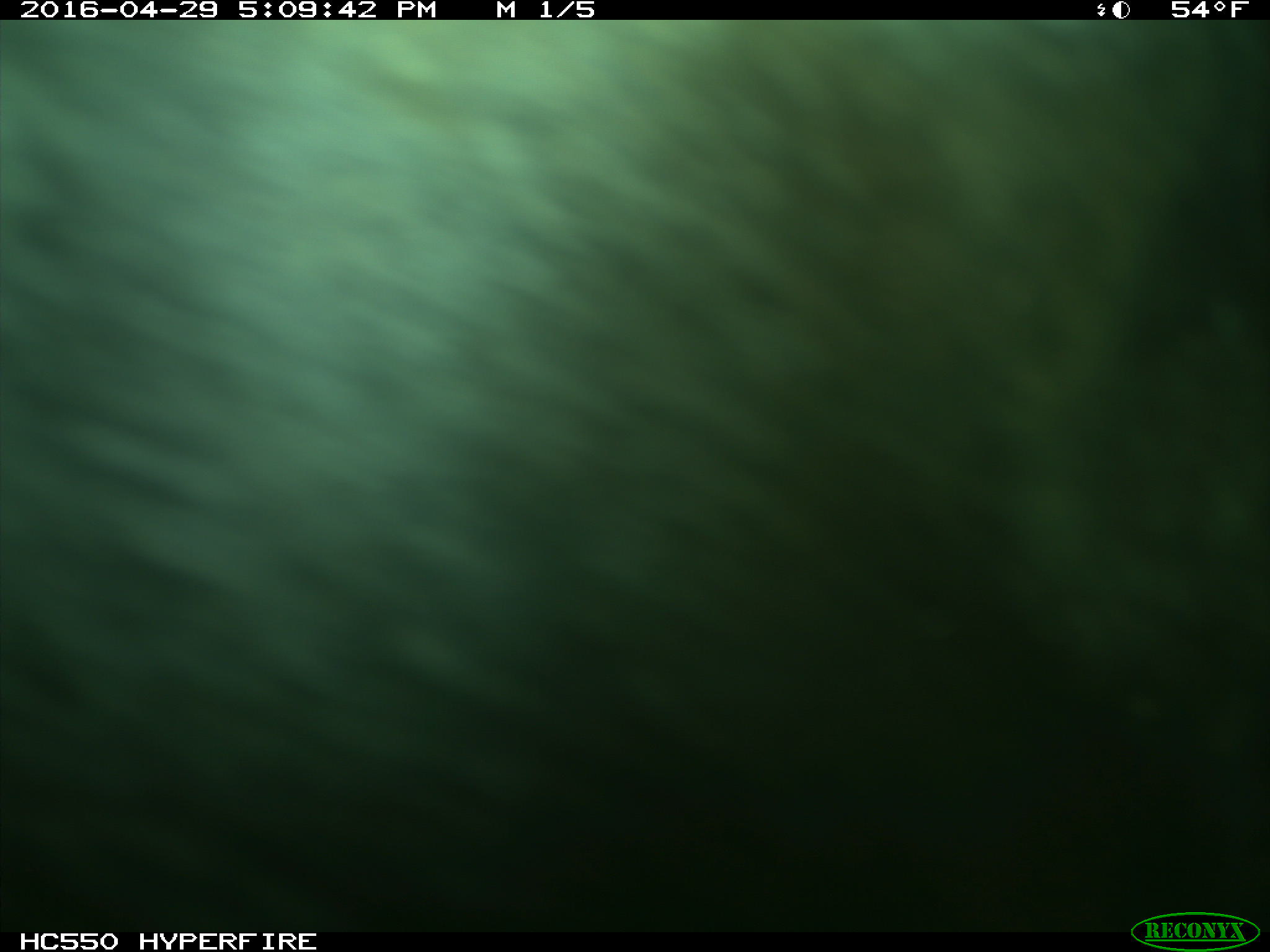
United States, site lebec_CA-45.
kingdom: Animalia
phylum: Chordata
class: Mammalia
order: Artiodactyla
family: Bovidae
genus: Bos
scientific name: Bos taurus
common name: domestic cow